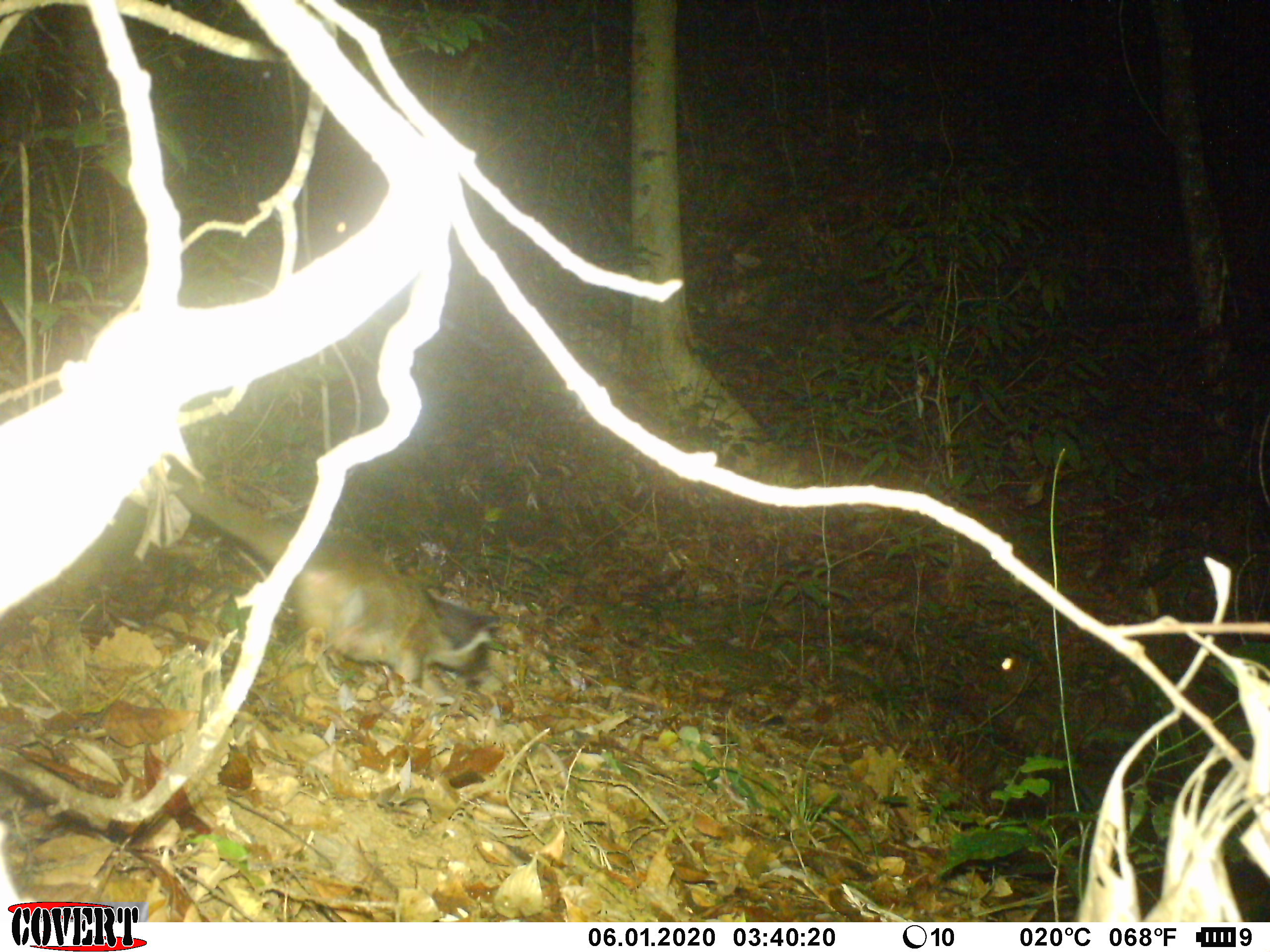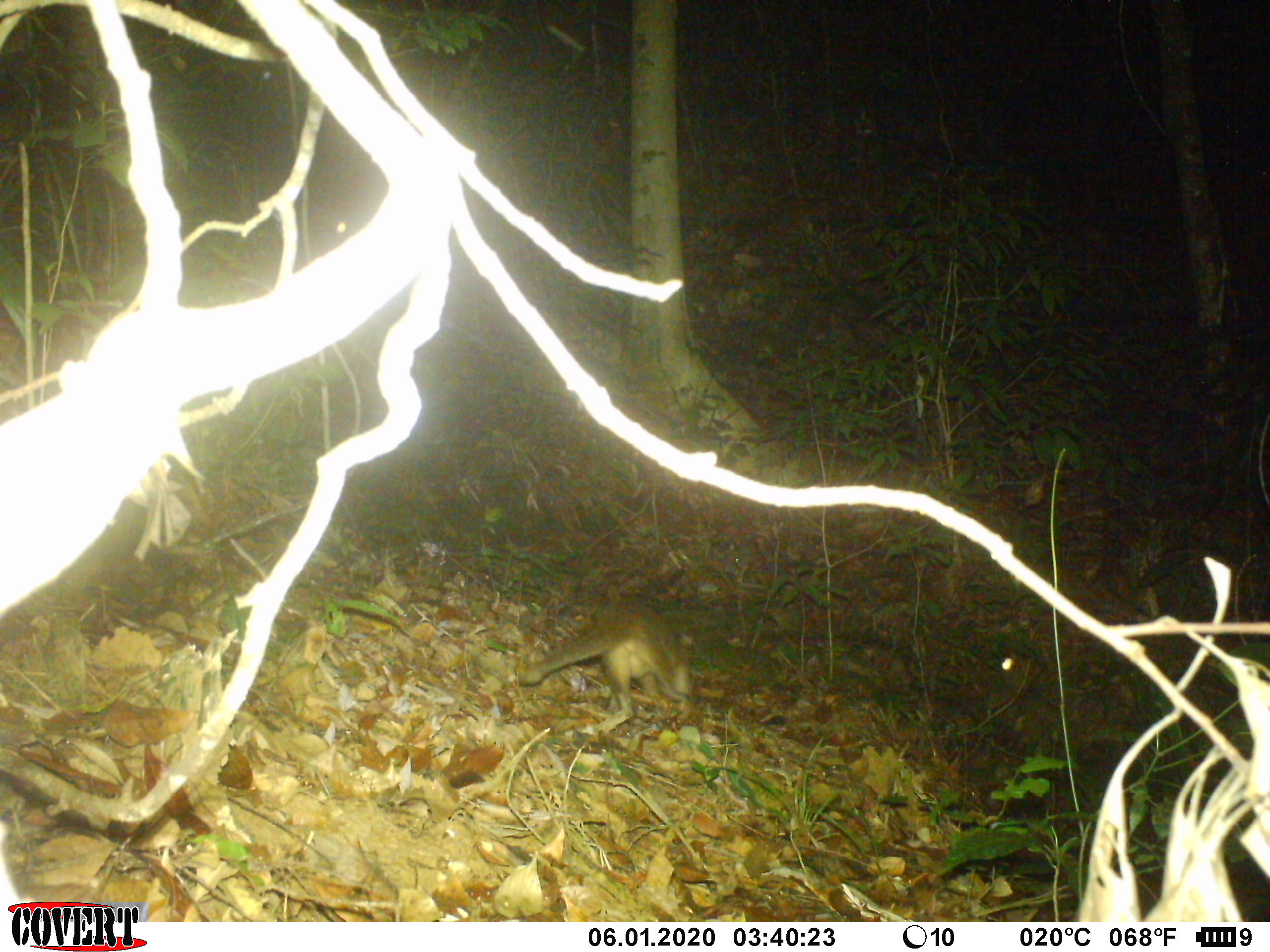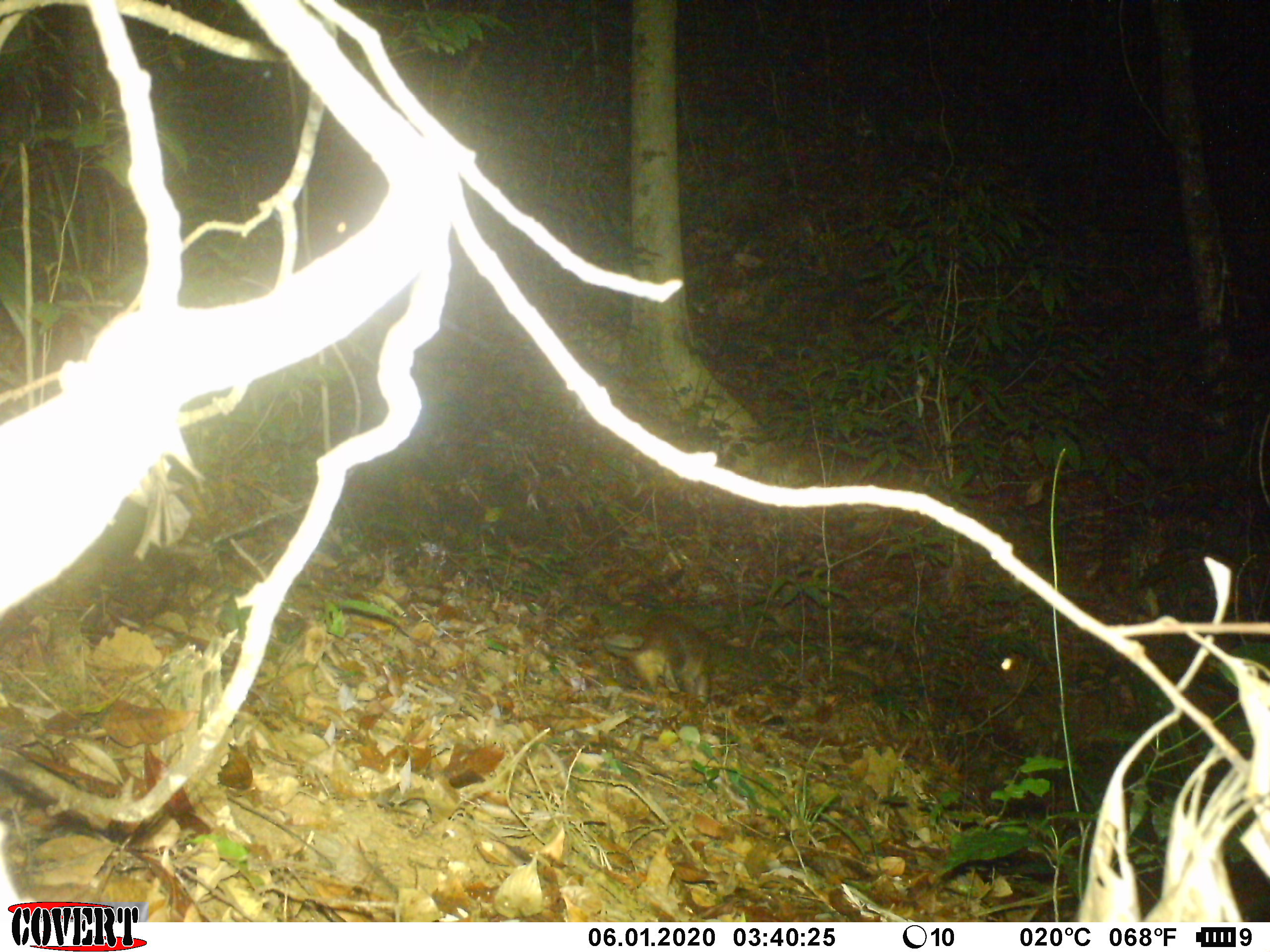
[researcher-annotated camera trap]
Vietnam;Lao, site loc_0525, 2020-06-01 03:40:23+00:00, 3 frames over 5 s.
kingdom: Animalia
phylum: Chordata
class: Mammalia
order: Carnivora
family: Viverridae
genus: Paguma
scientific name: Paguma larvata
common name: masked palm civet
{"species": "masked palm civet (Paguma larvata)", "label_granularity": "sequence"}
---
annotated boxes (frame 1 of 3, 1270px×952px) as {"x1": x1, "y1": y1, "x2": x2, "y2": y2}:
masked palm civet: {"x1": 163, "y1": 452, "x2": 501, "y2": 707}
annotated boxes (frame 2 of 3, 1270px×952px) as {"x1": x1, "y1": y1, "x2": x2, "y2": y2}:
masked palm civet: {"x1": 517, "y1": 601, "x2": 693, "y2": 720}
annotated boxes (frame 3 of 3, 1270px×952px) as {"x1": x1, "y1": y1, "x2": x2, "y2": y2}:
masked palm civet: {"x1": 627, "y1": 613, "x2": 713, "y2": 708}